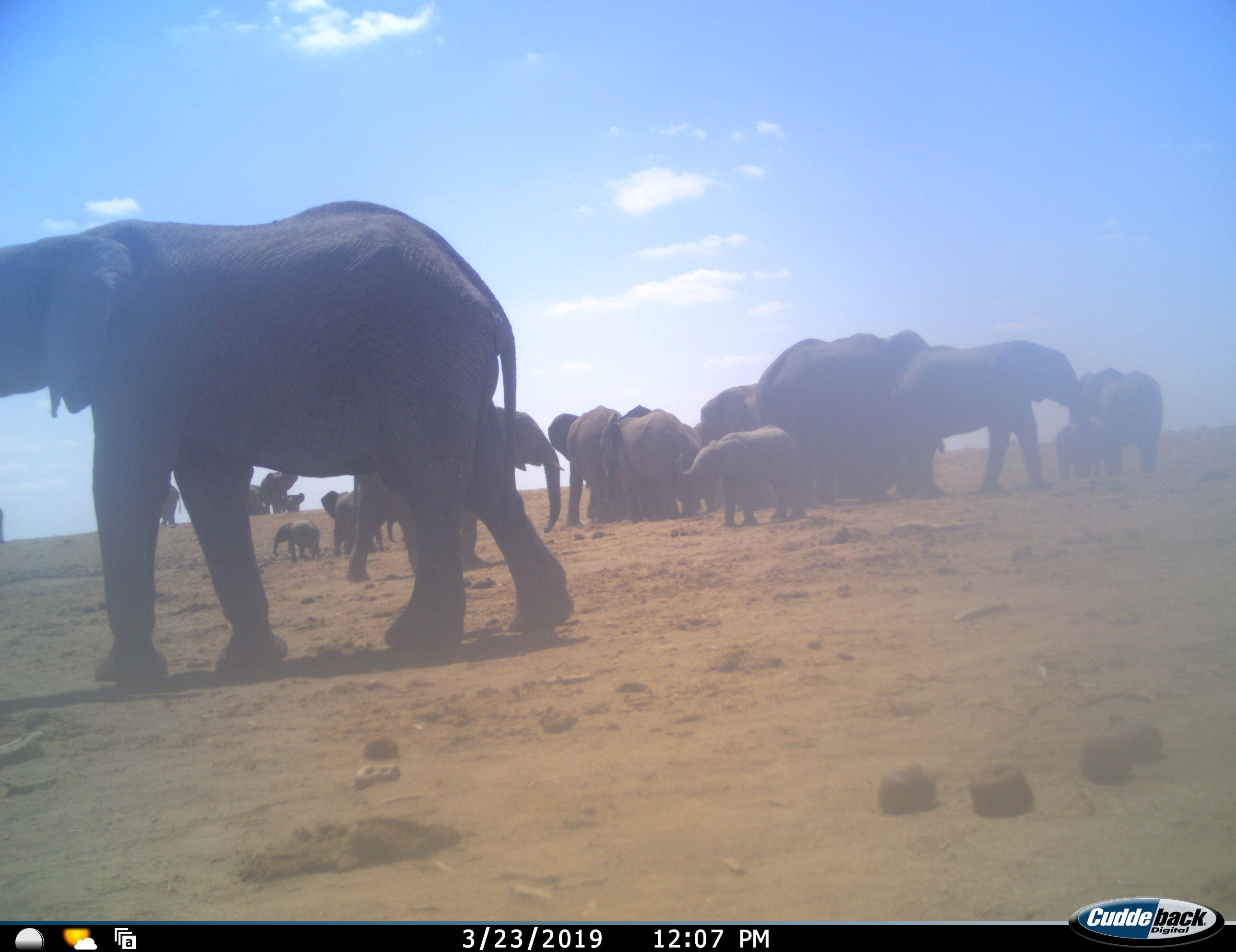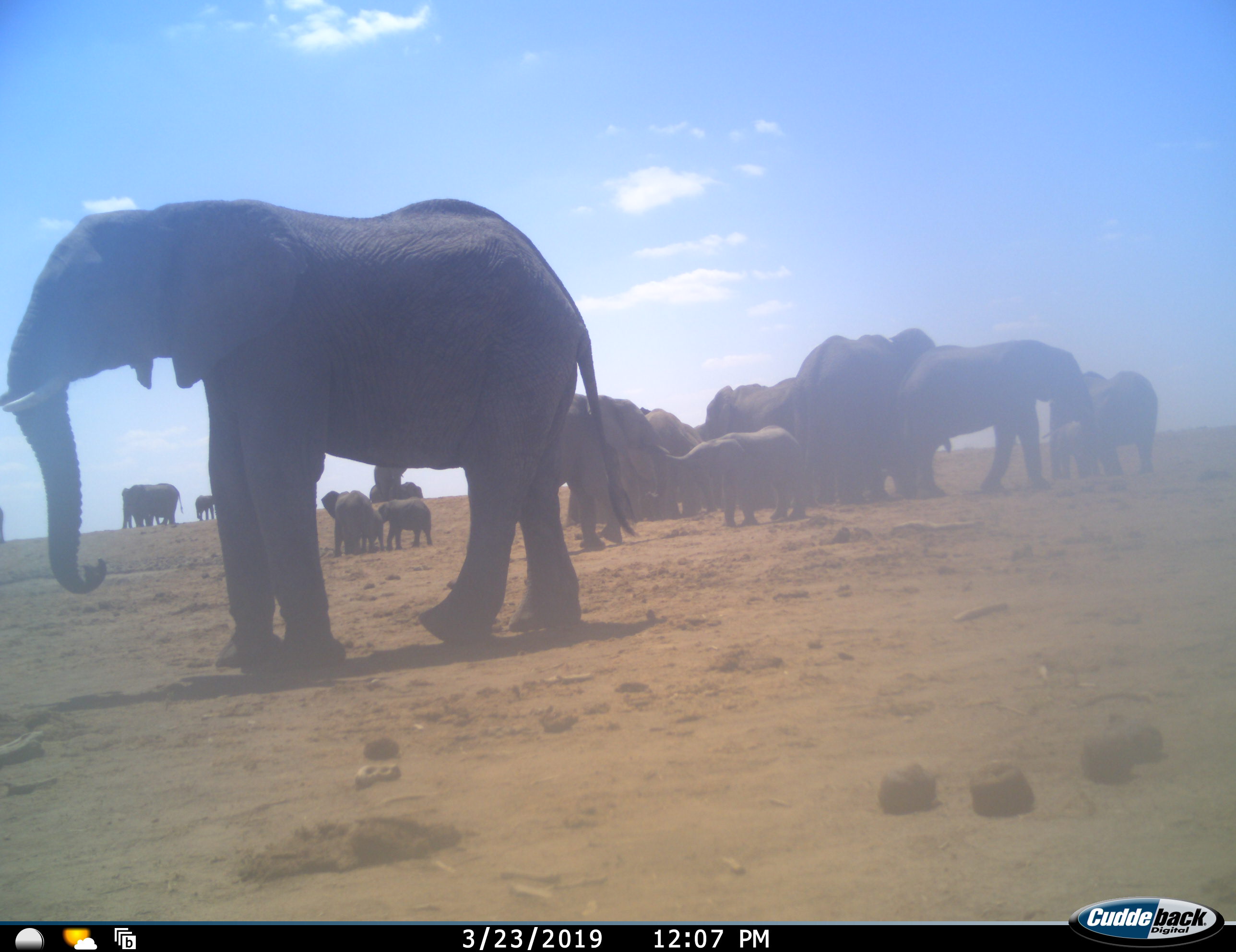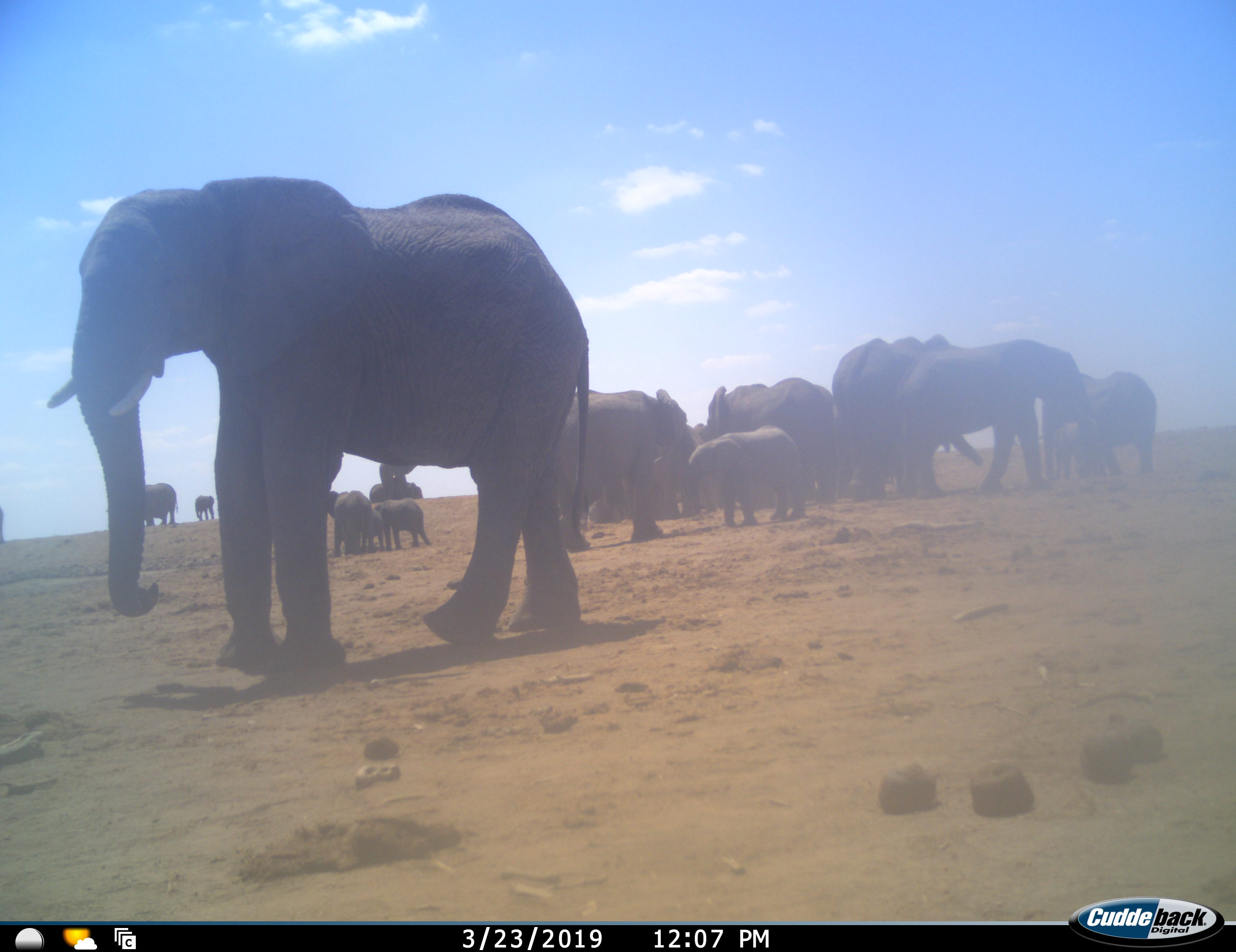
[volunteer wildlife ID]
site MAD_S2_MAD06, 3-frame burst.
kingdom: Animalia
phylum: Chordata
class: Mammalia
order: Proboscidea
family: Elephantidae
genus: Loxodonta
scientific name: Loxodonta africana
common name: african bush elephant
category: elephant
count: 11-50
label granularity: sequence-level